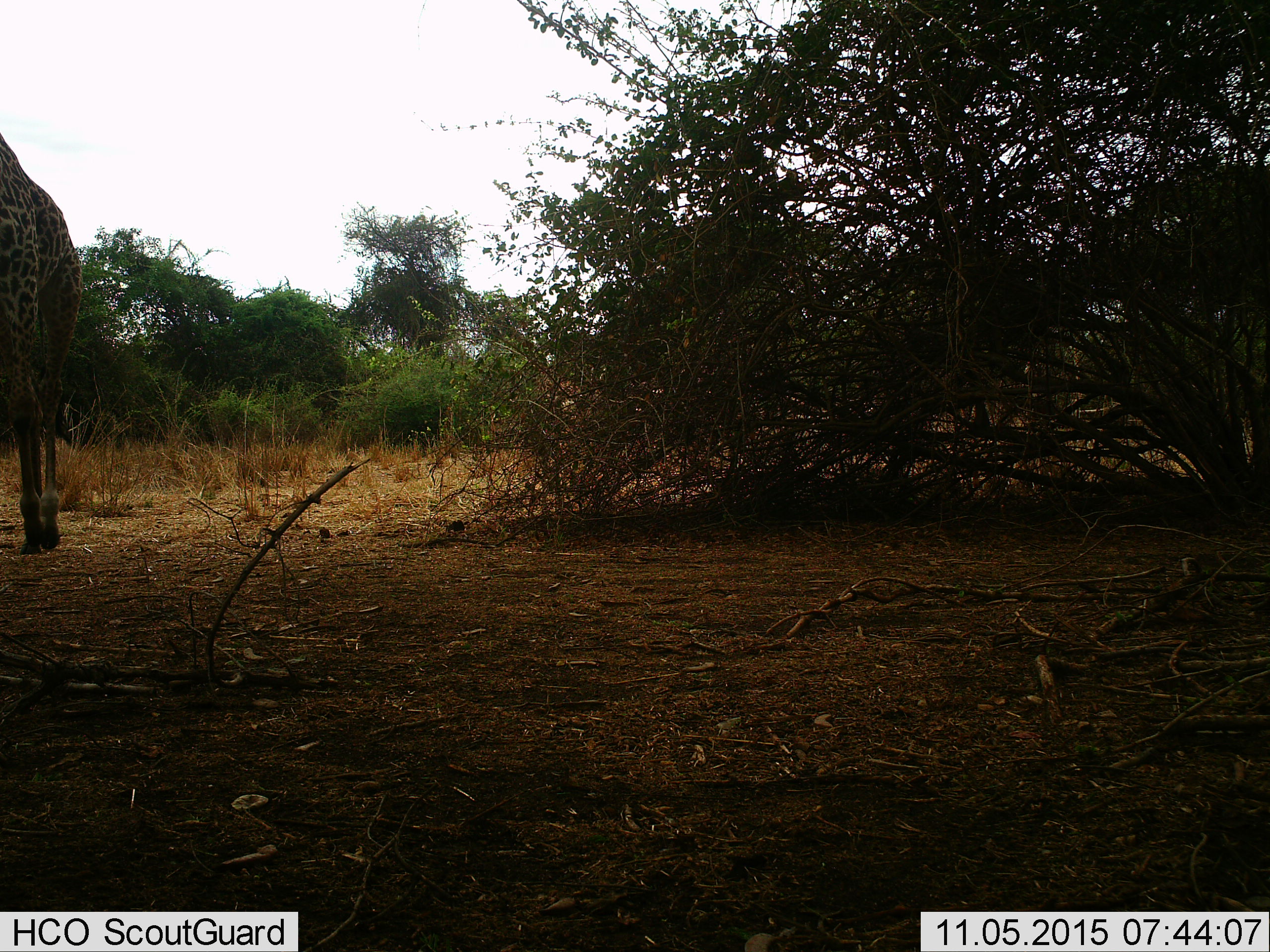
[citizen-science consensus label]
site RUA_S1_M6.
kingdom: Animalia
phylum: Chordata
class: Mammalia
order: Artiodactyla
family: Giraffidae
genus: Giraffa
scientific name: Giraffa camelopardalis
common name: giraffe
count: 1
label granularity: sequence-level